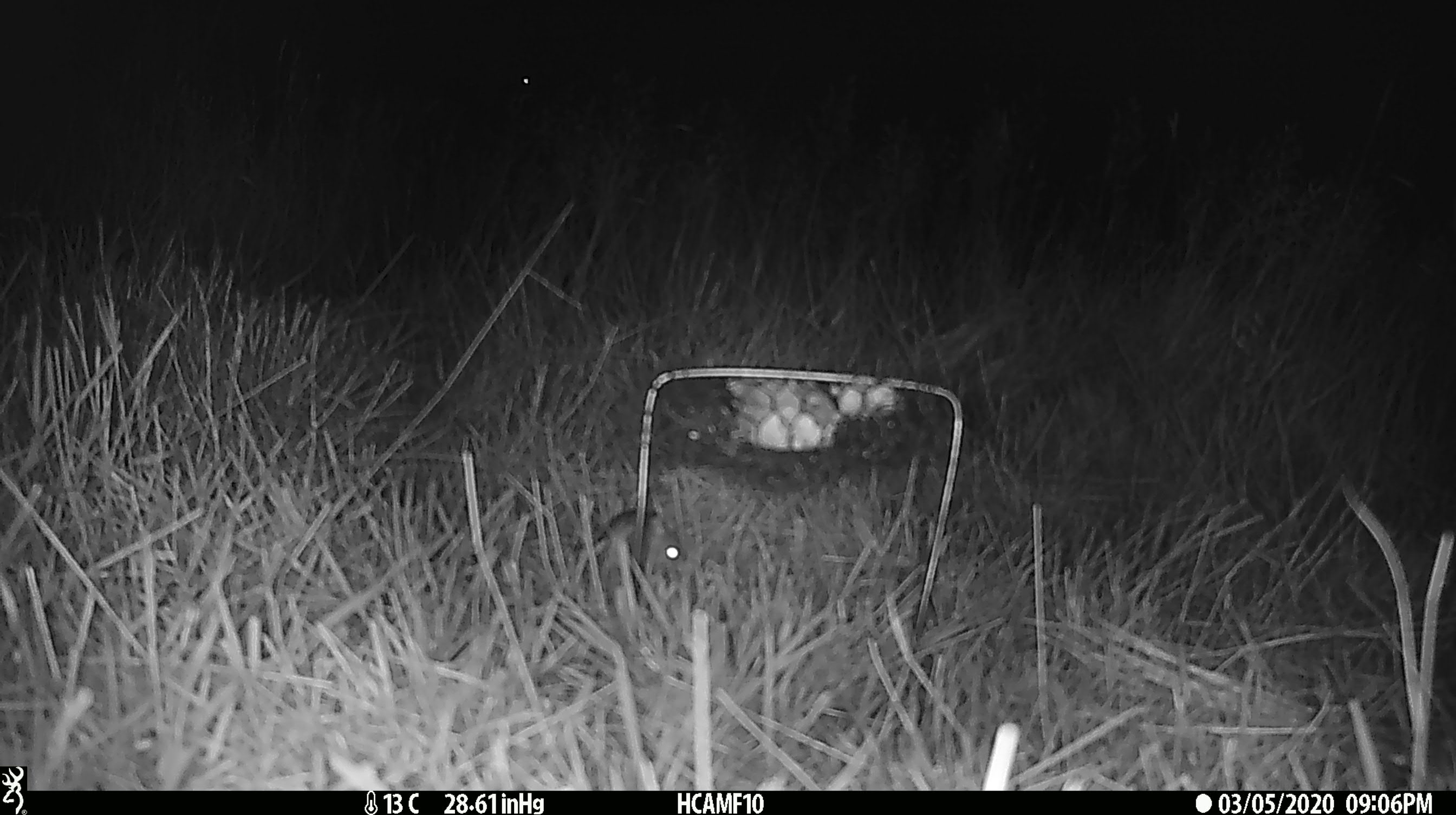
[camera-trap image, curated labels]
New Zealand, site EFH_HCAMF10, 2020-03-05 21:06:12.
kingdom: Animalia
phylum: Chordata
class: Mammalia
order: Rodentia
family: Muridae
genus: Mus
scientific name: Mus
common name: mouse